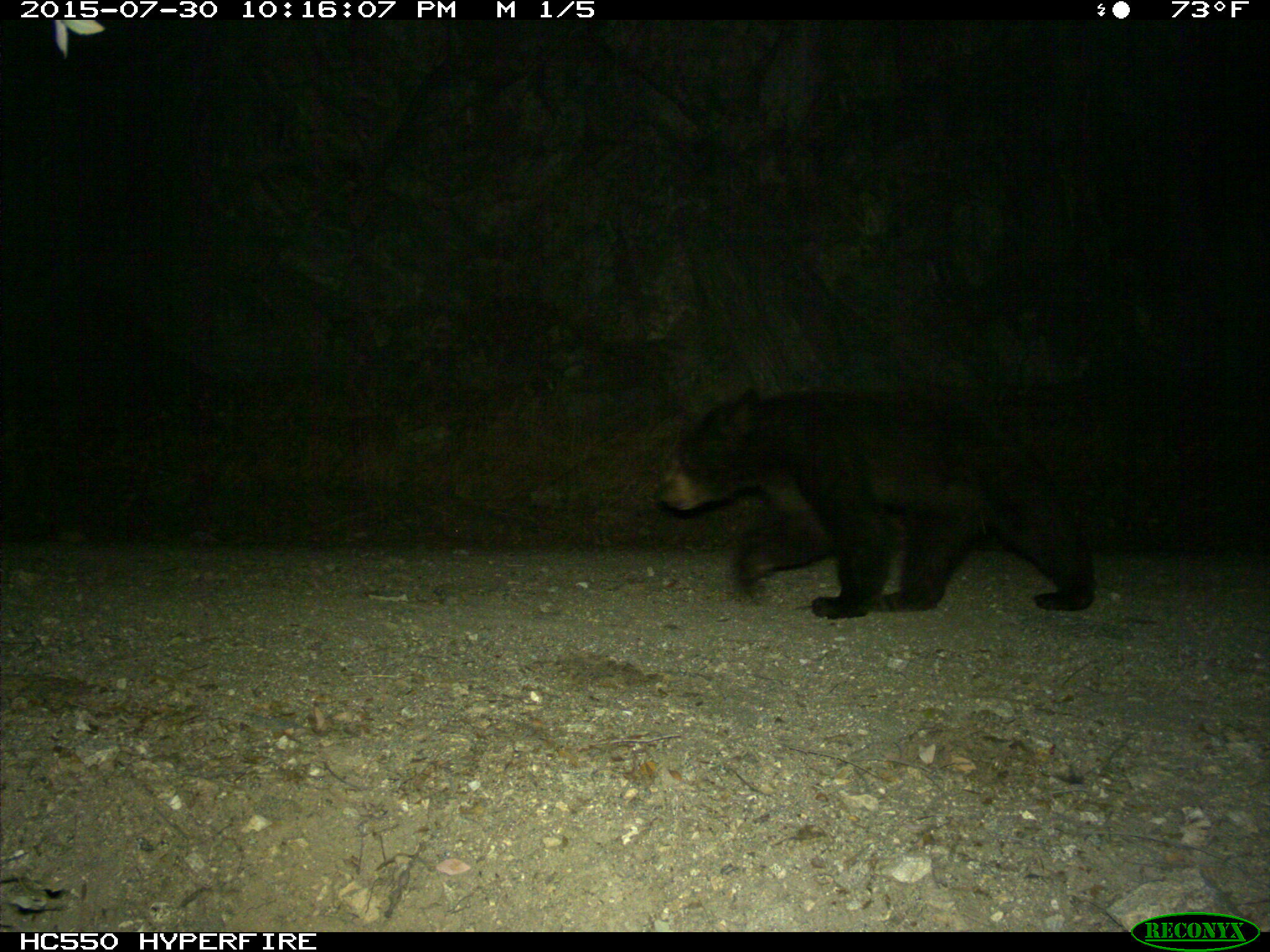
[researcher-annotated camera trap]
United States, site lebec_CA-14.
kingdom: Animalia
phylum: Chordata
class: Mammalia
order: Carnivora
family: Ursidae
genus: Ursus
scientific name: Ursus americanus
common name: american black bear